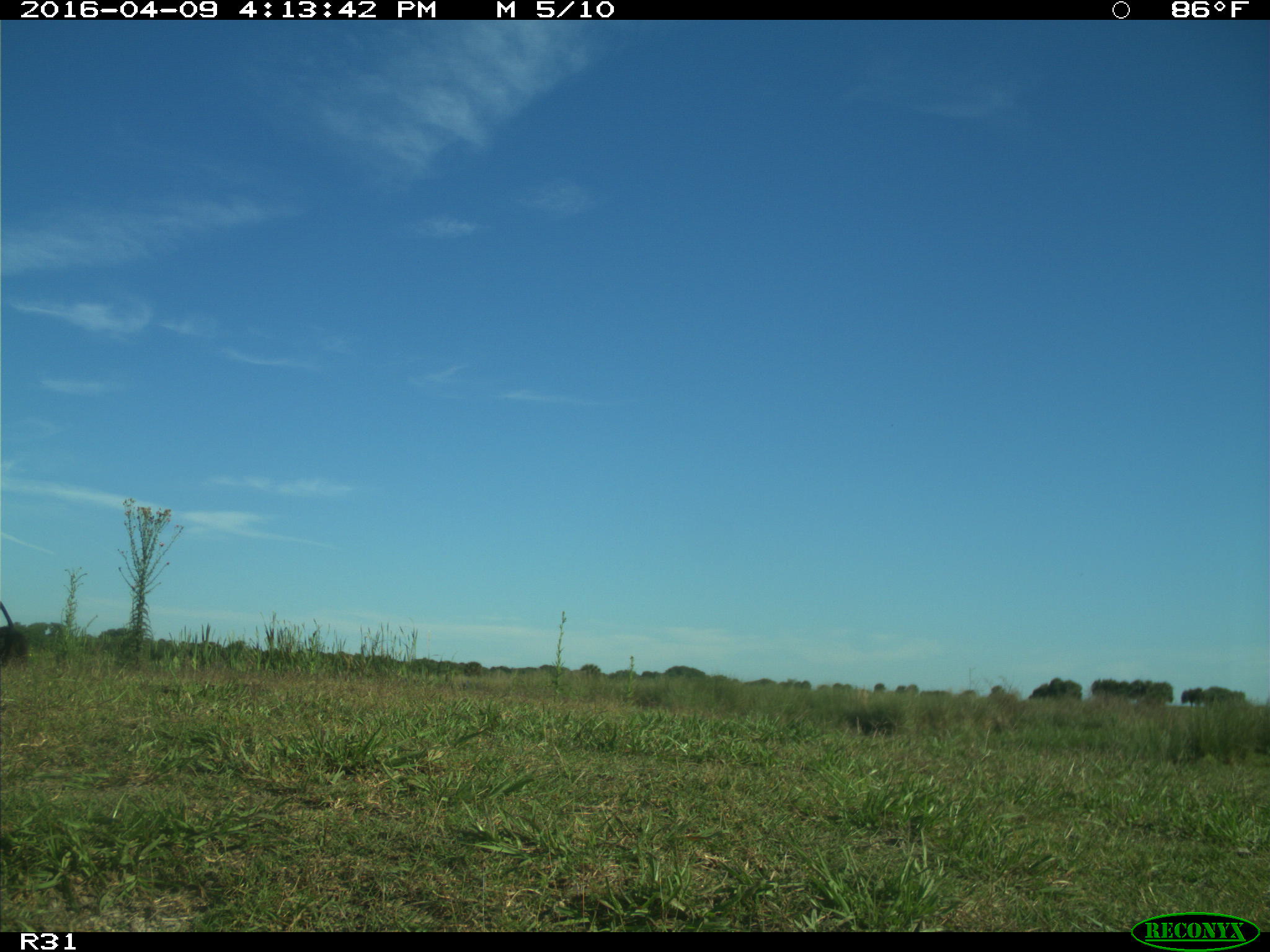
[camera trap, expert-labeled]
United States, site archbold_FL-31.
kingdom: Animalia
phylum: Chordata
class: Mammalia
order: Artiodactyla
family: Bovidae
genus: Bos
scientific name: Bos taurus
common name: domestic cow